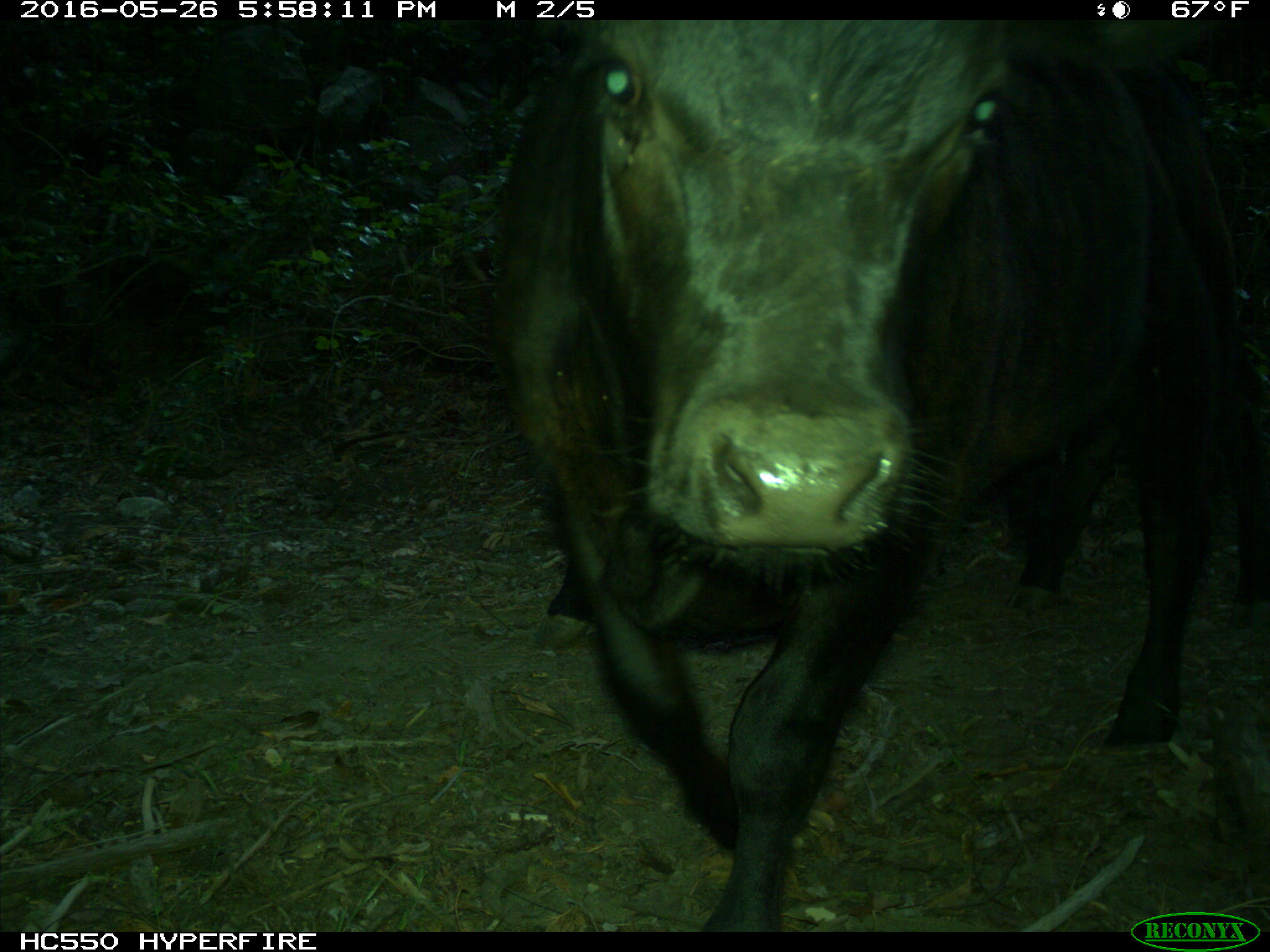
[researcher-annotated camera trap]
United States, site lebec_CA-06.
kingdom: Animalia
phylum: Chordata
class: Mammalia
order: Artiodactyla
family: Bovidae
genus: Bos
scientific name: Bos taurus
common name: domestic cow